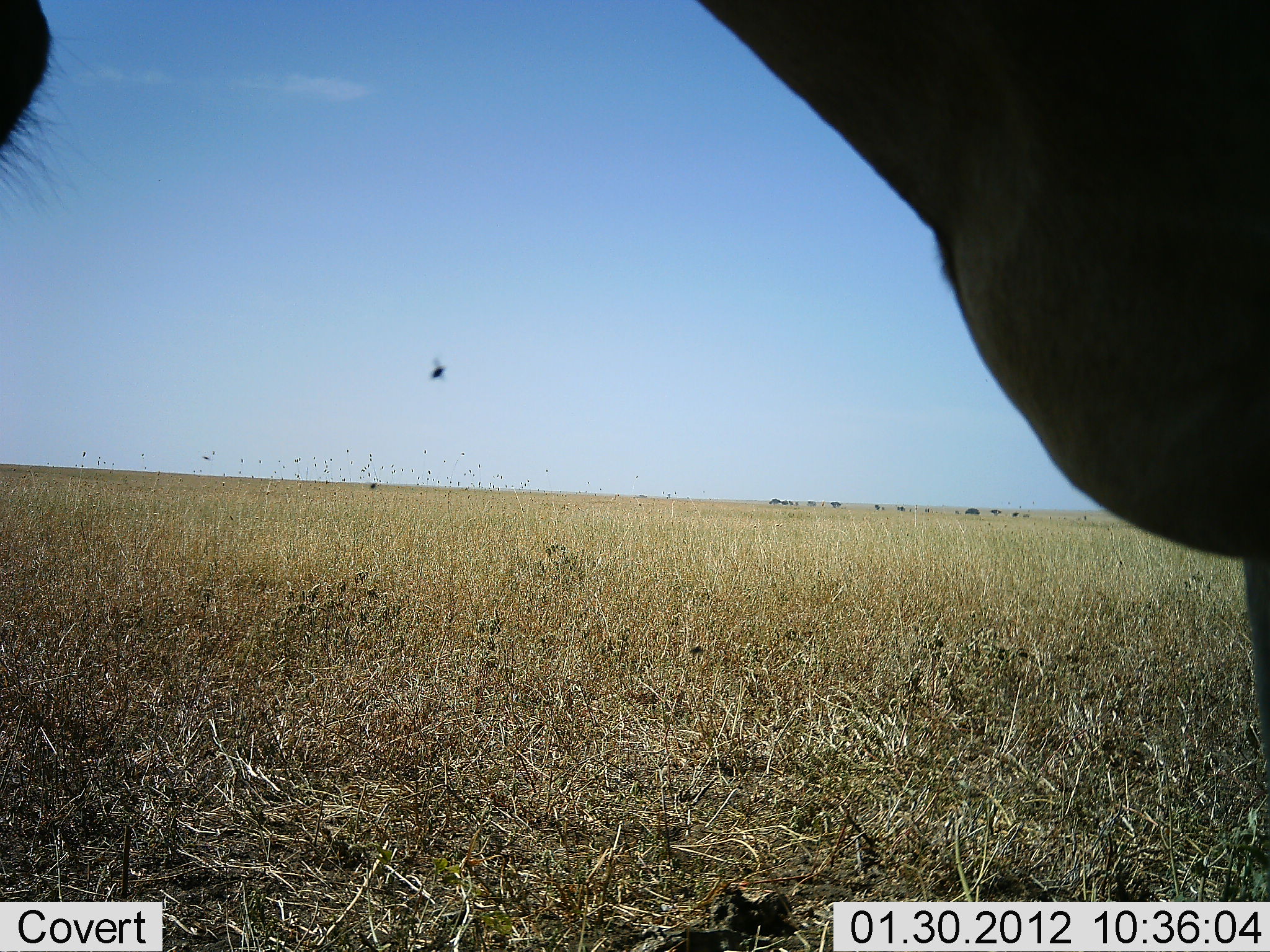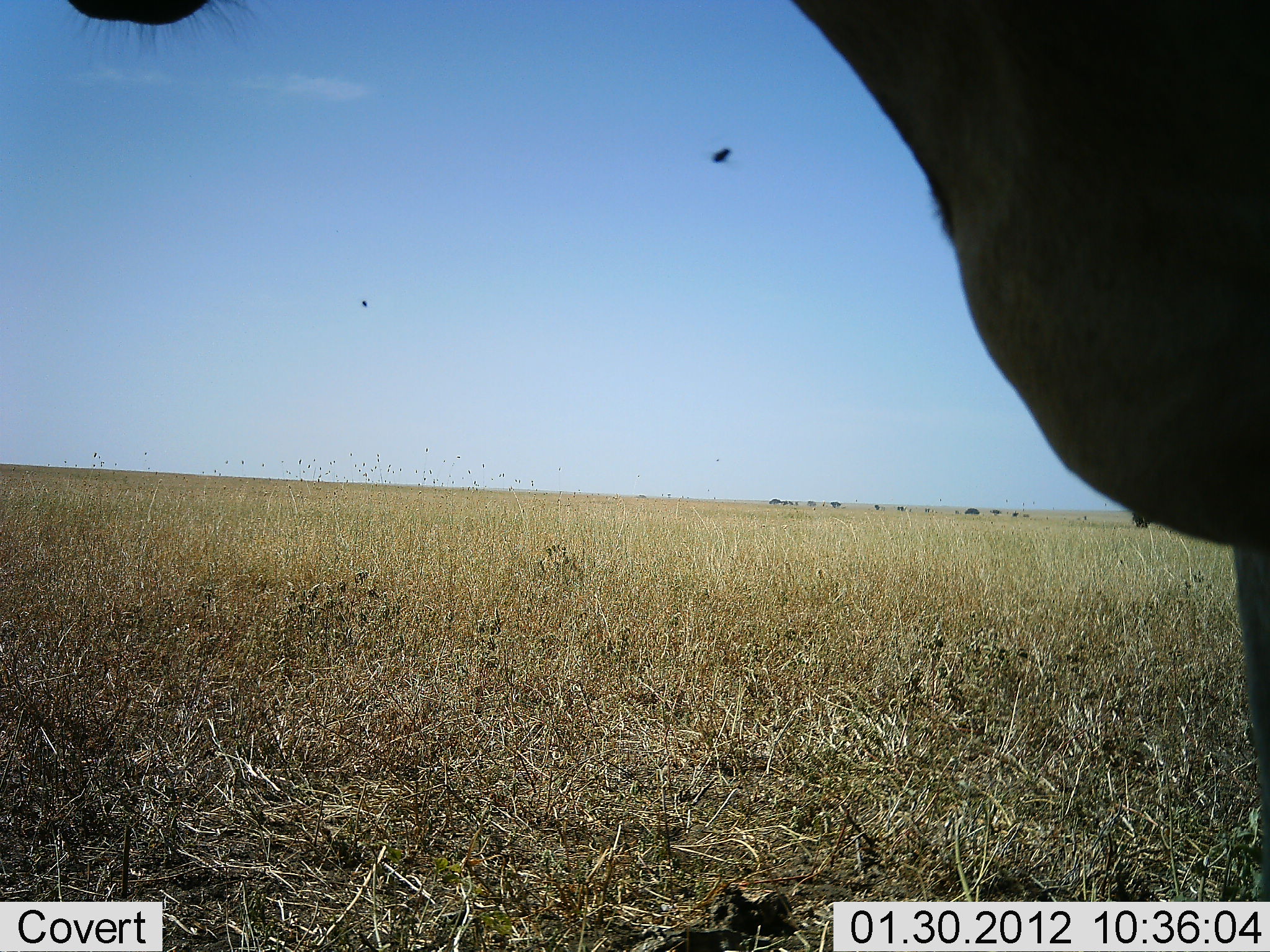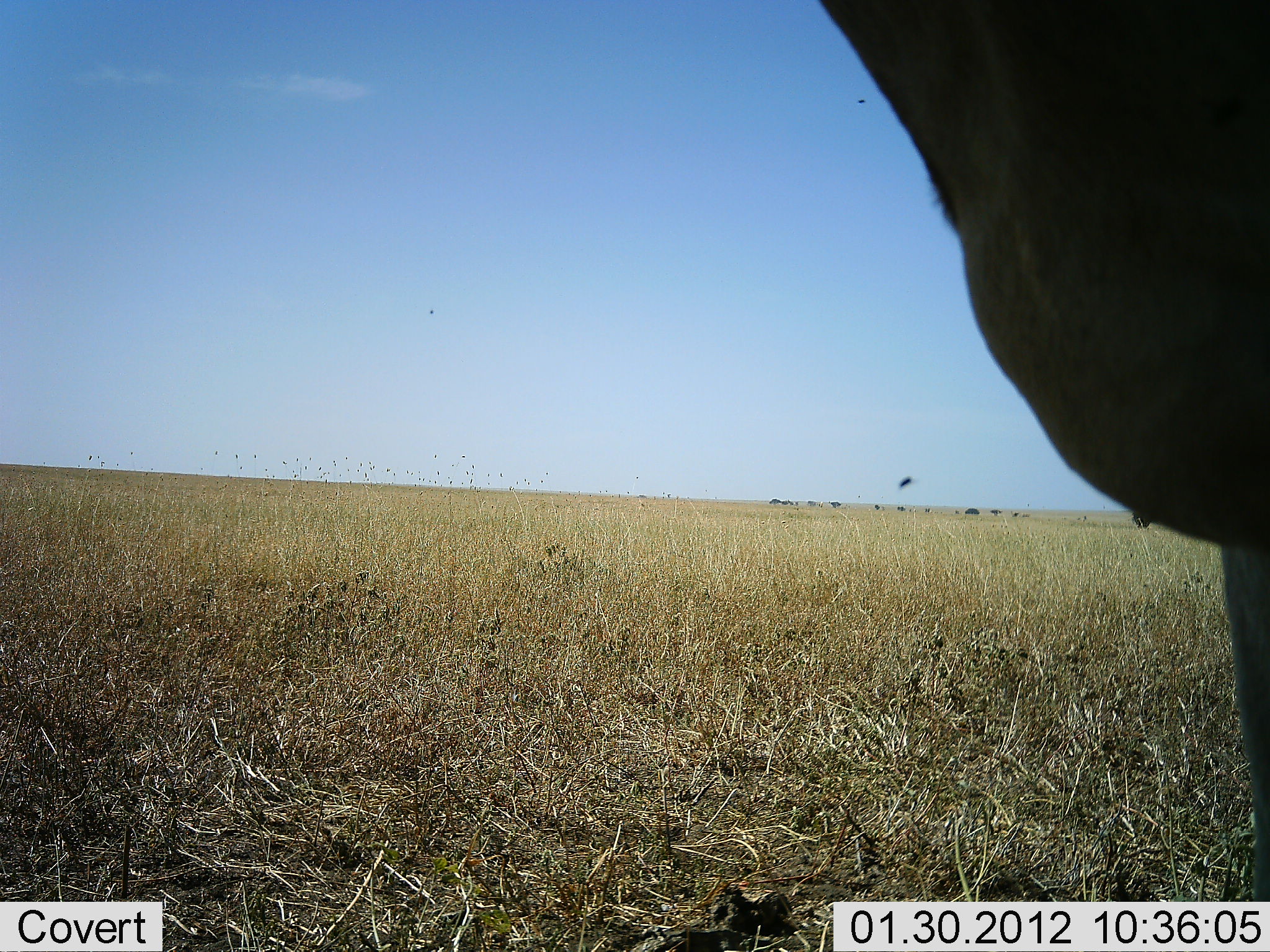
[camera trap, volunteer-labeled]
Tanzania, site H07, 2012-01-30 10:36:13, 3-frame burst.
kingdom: Animalia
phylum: Chordata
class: Mammalia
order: Artiodactyla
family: Bovidae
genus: Alcelaphus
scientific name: Alcelaphus buselaphus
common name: hartebeest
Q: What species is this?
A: Hartebeest (Alcelaphus buselaphus).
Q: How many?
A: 1.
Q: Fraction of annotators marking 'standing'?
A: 100%.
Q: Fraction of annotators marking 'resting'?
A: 0%.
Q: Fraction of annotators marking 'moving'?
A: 0%.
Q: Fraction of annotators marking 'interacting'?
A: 0%.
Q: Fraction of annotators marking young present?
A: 0%.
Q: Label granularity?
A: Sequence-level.